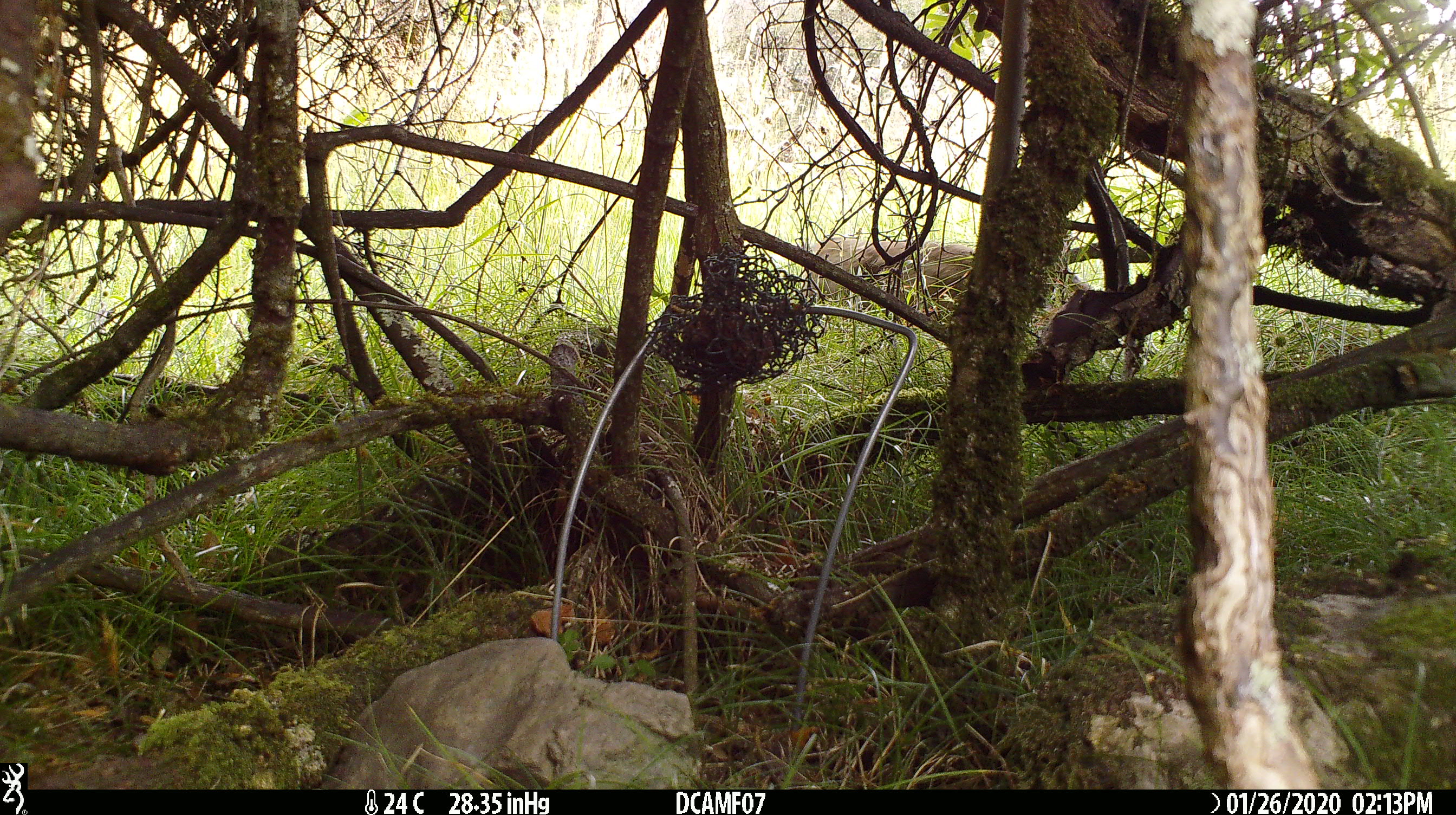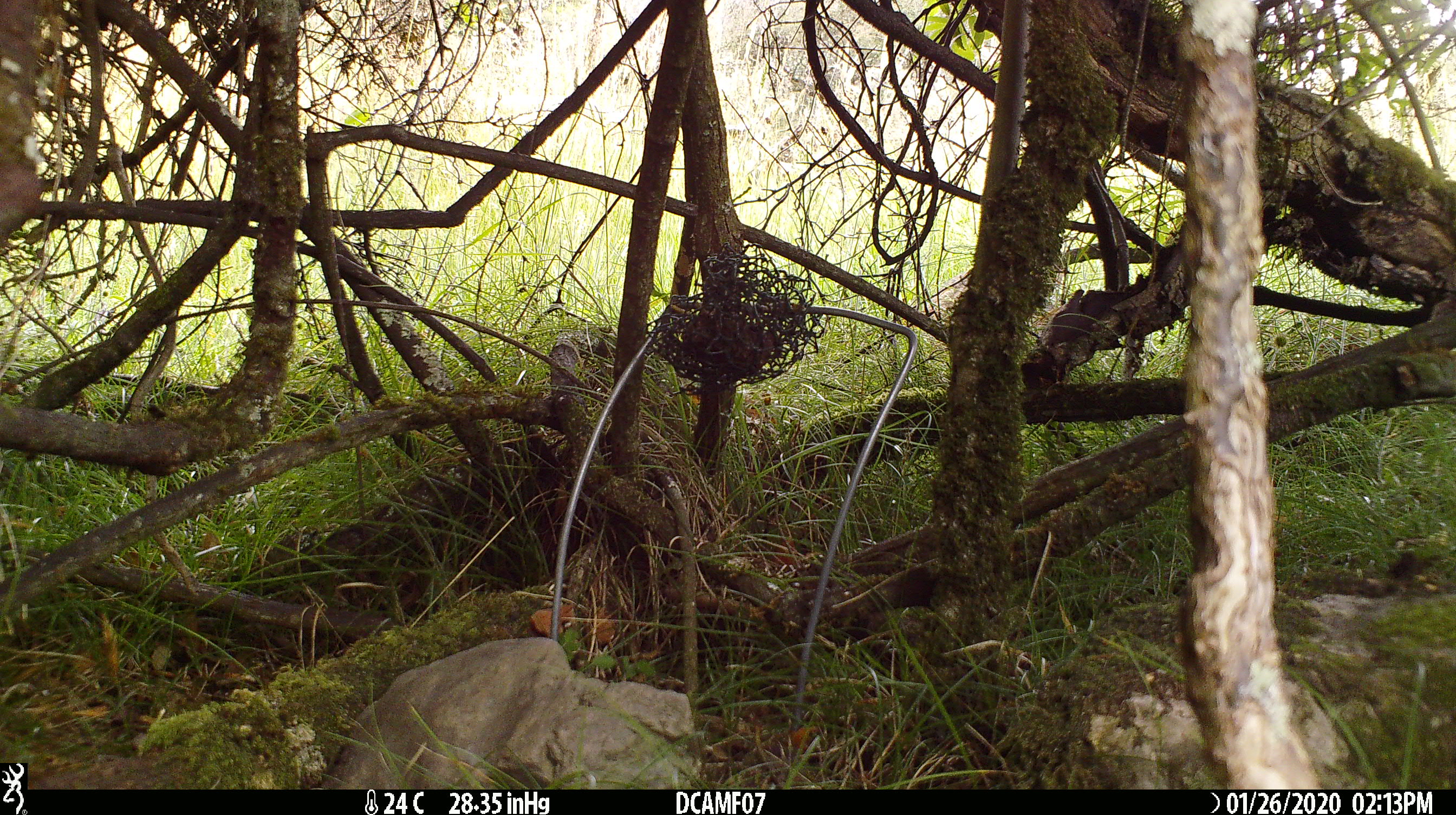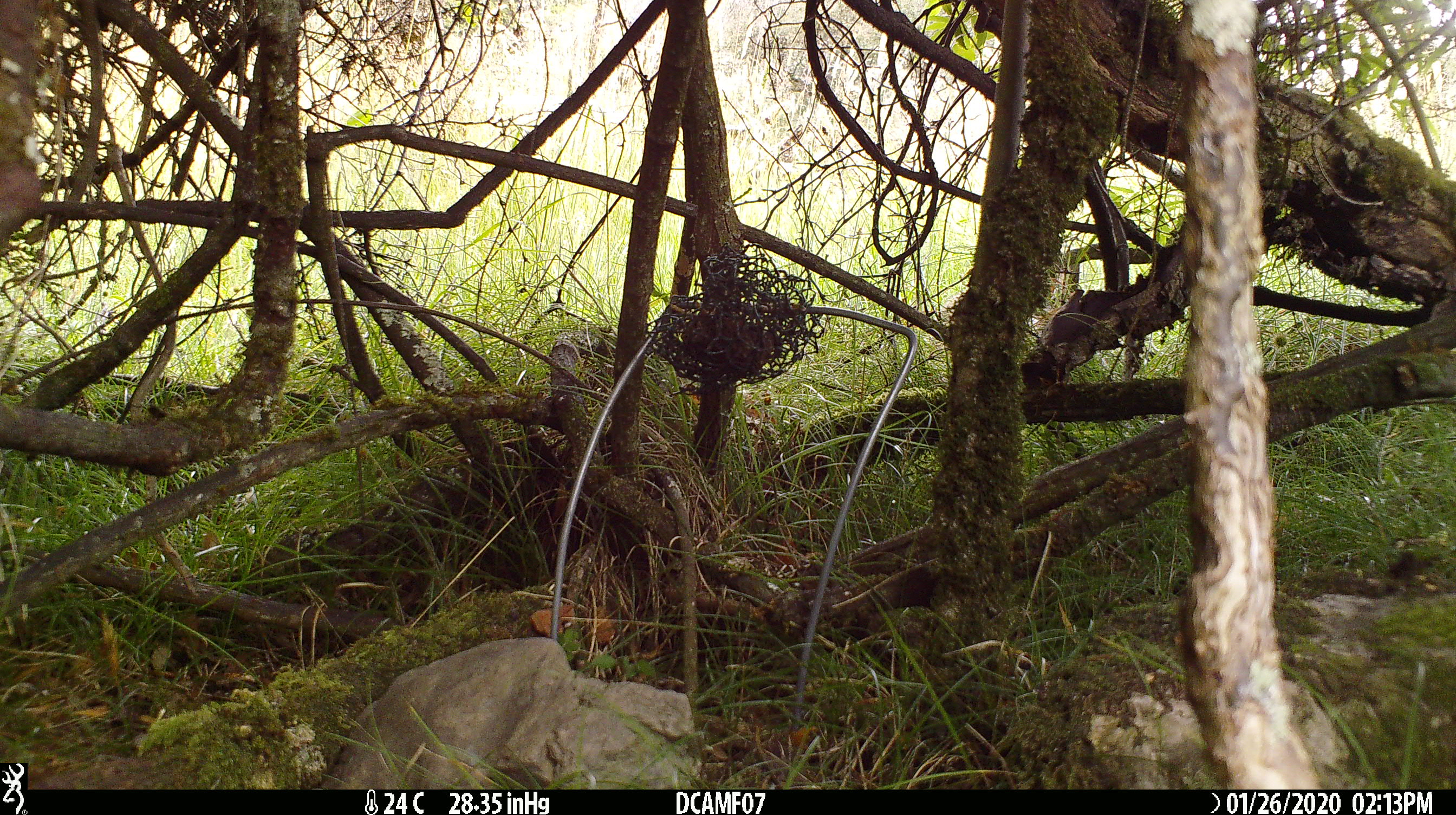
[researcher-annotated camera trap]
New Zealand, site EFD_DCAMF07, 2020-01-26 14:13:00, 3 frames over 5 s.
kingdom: Animalia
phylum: Chordata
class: Mammalia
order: Lagomorpha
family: Leporidae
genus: Oryctolagus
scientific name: Oryctolagus cuniculus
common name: european rabbit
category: rabbit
Rabbit (european rabbit) (Oryctolagus cuniculus).